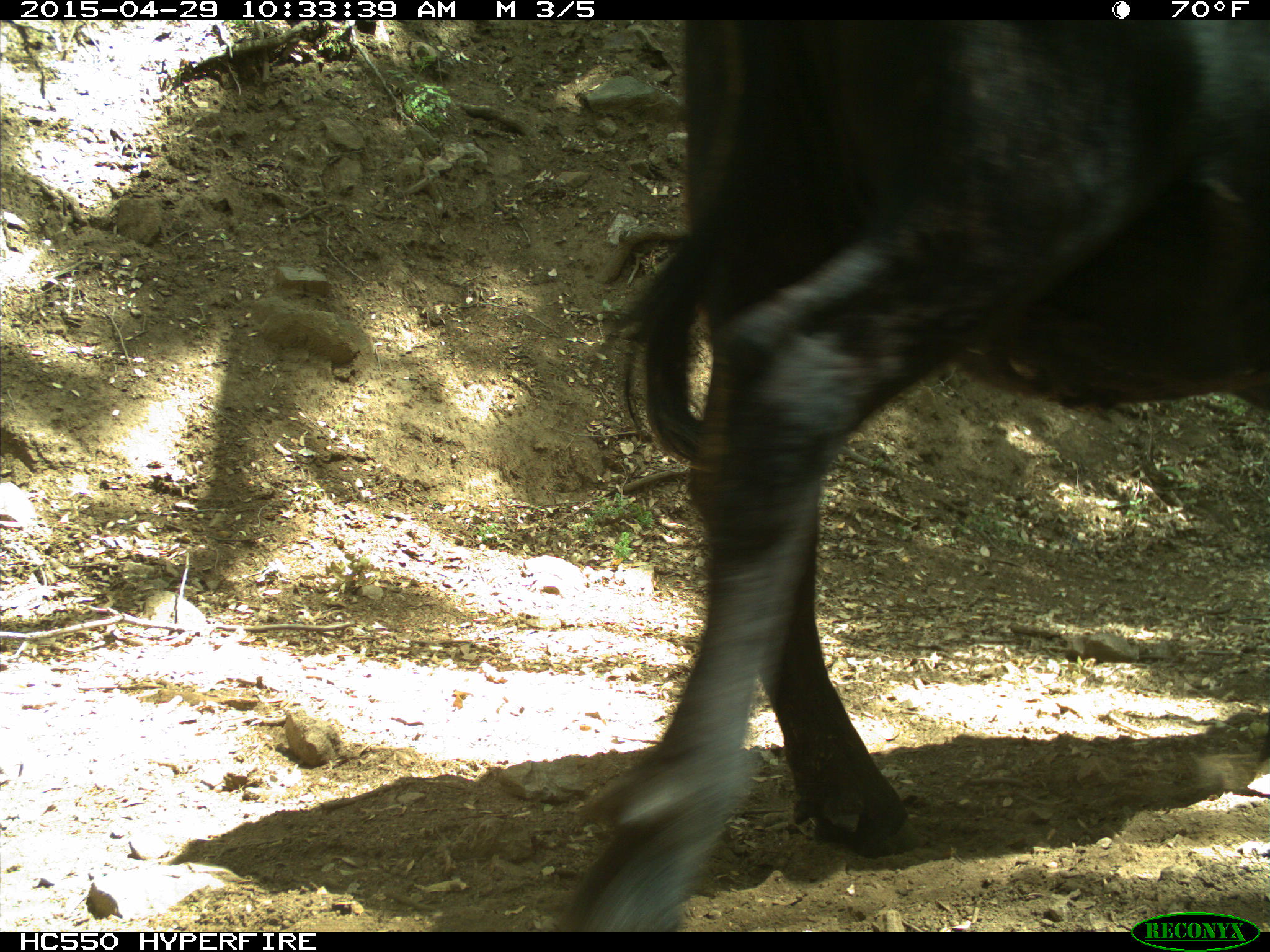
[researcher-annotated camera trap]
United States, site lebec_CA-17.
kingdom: Animalia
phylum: Chordata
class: Mammalia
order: Artiodactyla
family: Bovidae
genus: Bos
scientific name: Bos taurus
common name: domestic cow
Bos taurus (domestic cow).